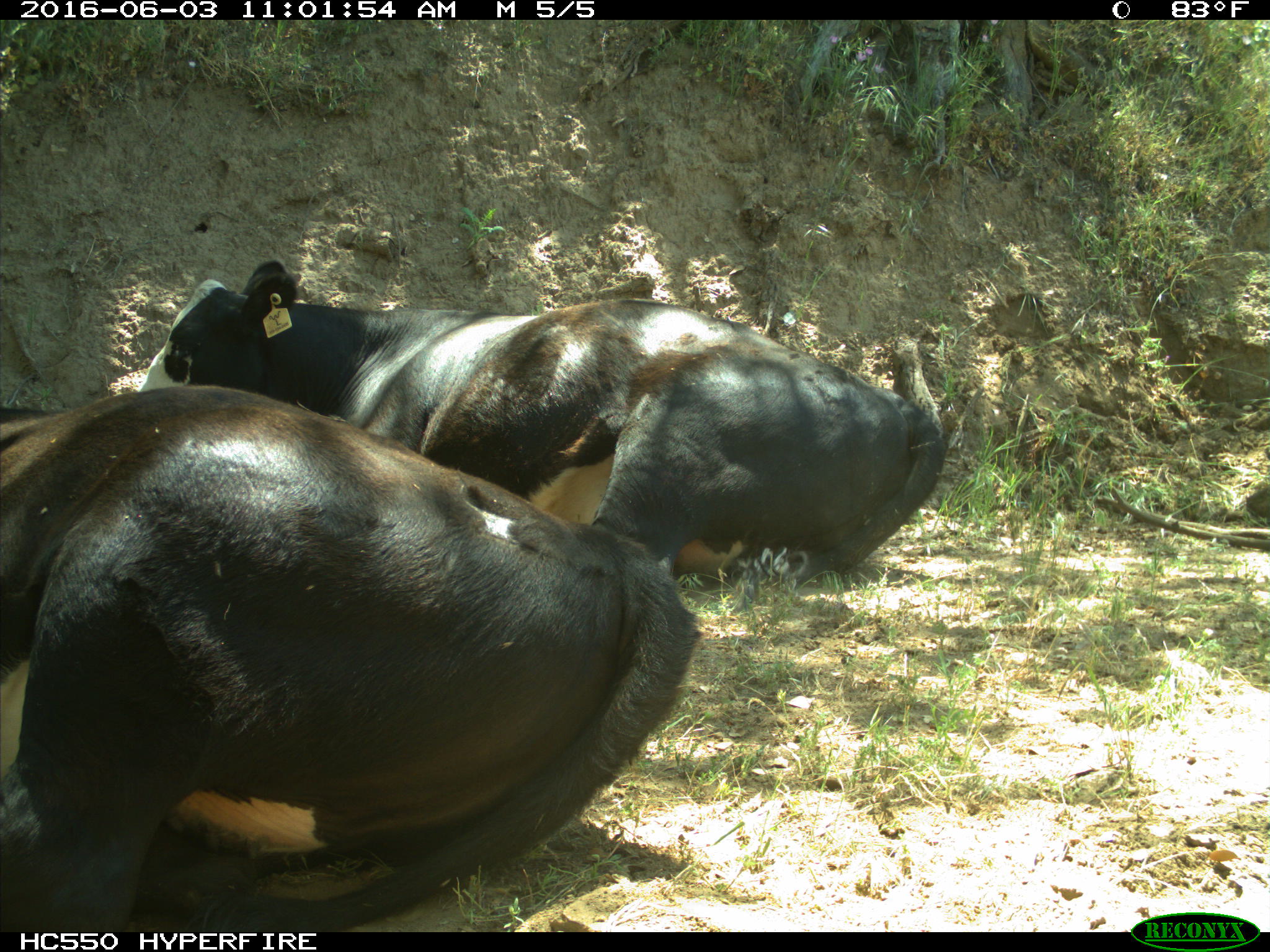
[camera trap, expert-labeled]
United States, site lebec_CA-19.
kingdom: Animalia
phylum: Chordata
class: Mammalia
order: Artiodactyla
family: Bovidae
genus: Bos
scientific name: Bos taurus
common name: domestic cow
Bos taurus (domestic cow).